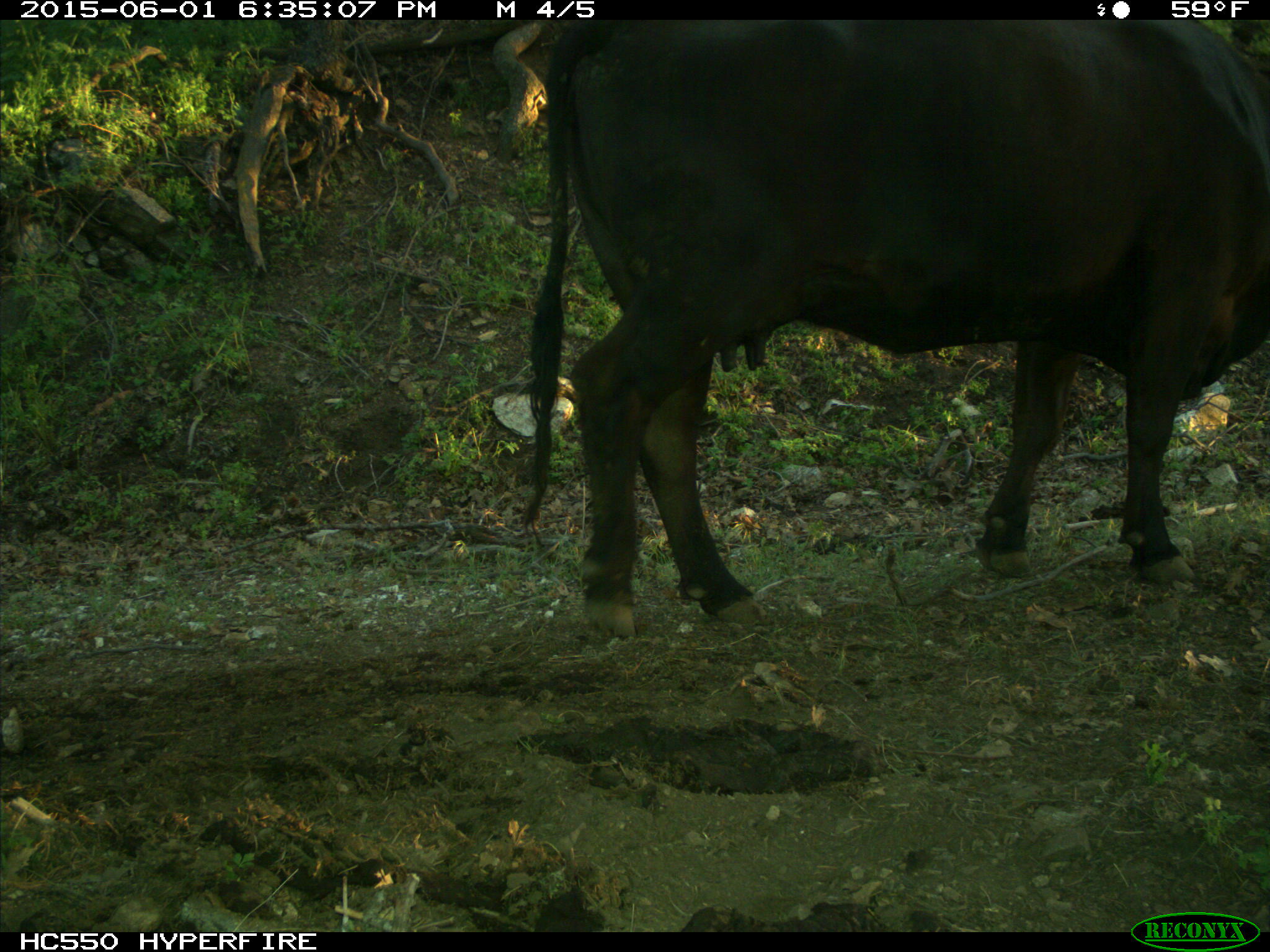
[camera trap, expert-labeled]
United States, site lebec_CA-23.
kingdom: Animalia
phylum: Chordata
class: Mammalia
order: Artiodactyla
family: Bovidae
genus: Bos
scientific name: Bos taurus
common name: domestic cow